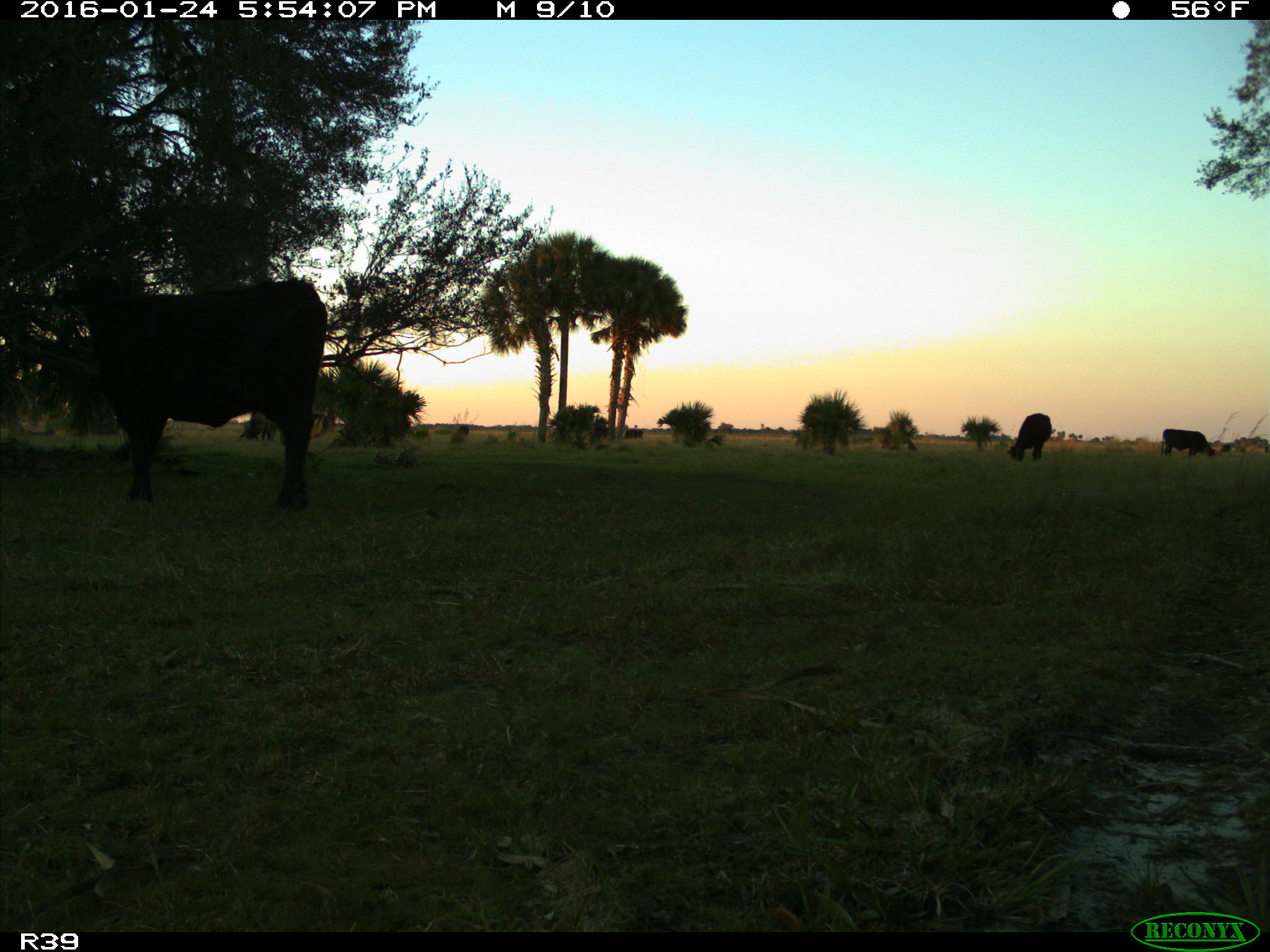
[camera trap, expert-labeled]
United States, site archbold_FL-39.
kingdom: Animalia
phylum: Chordata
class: Mammalia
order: Artiodactyla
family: Bovidae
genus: Bos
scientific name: Bos taurus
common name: domestic cow